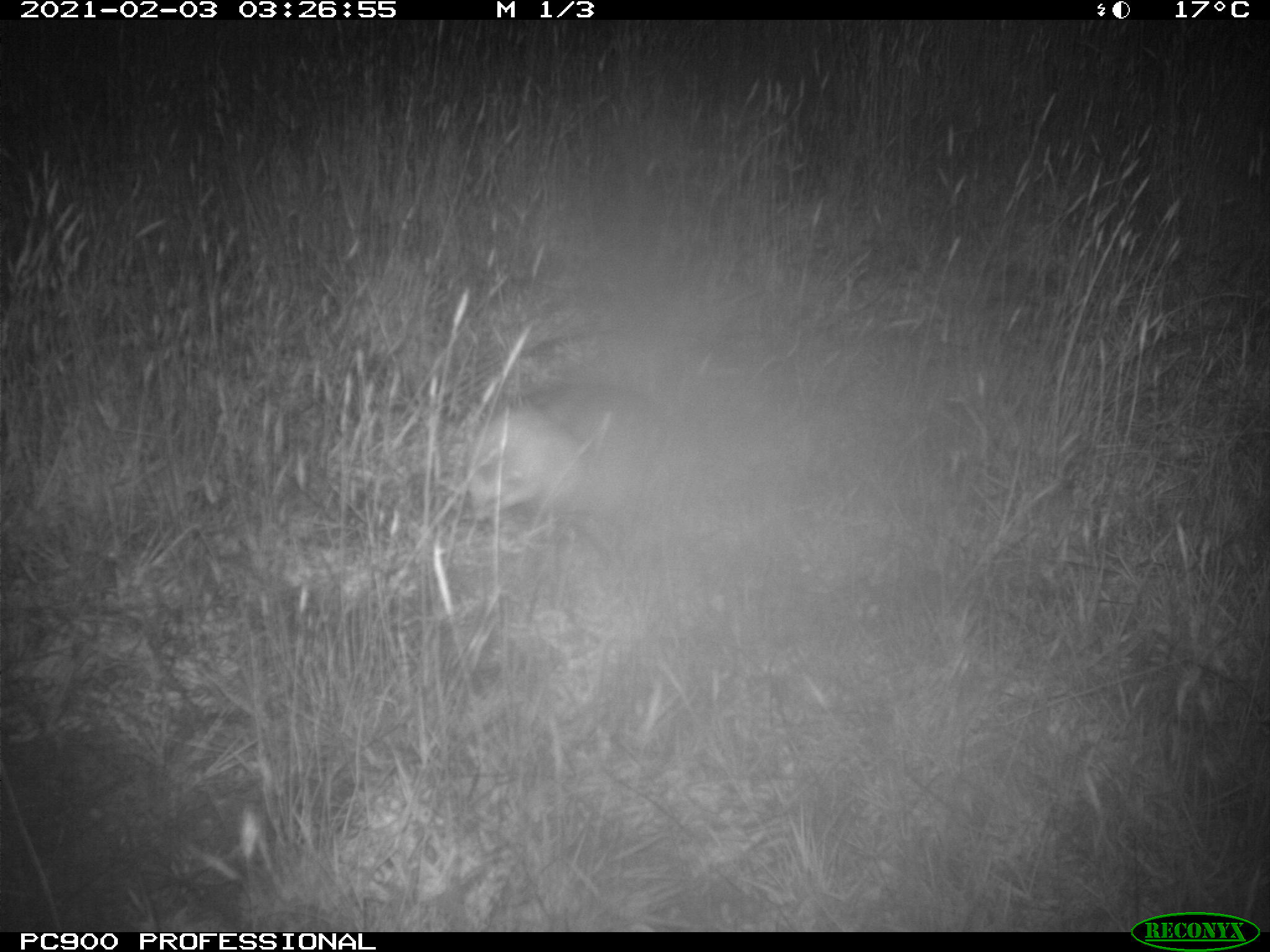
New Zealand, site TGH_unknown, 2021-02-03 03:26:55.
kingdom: Animalia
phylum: Chordata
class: Mammalia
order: Carnivora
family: Mustelidae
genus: Mustela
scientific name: Mustela furo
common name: ferret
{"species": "ferret (Mustela furo)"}